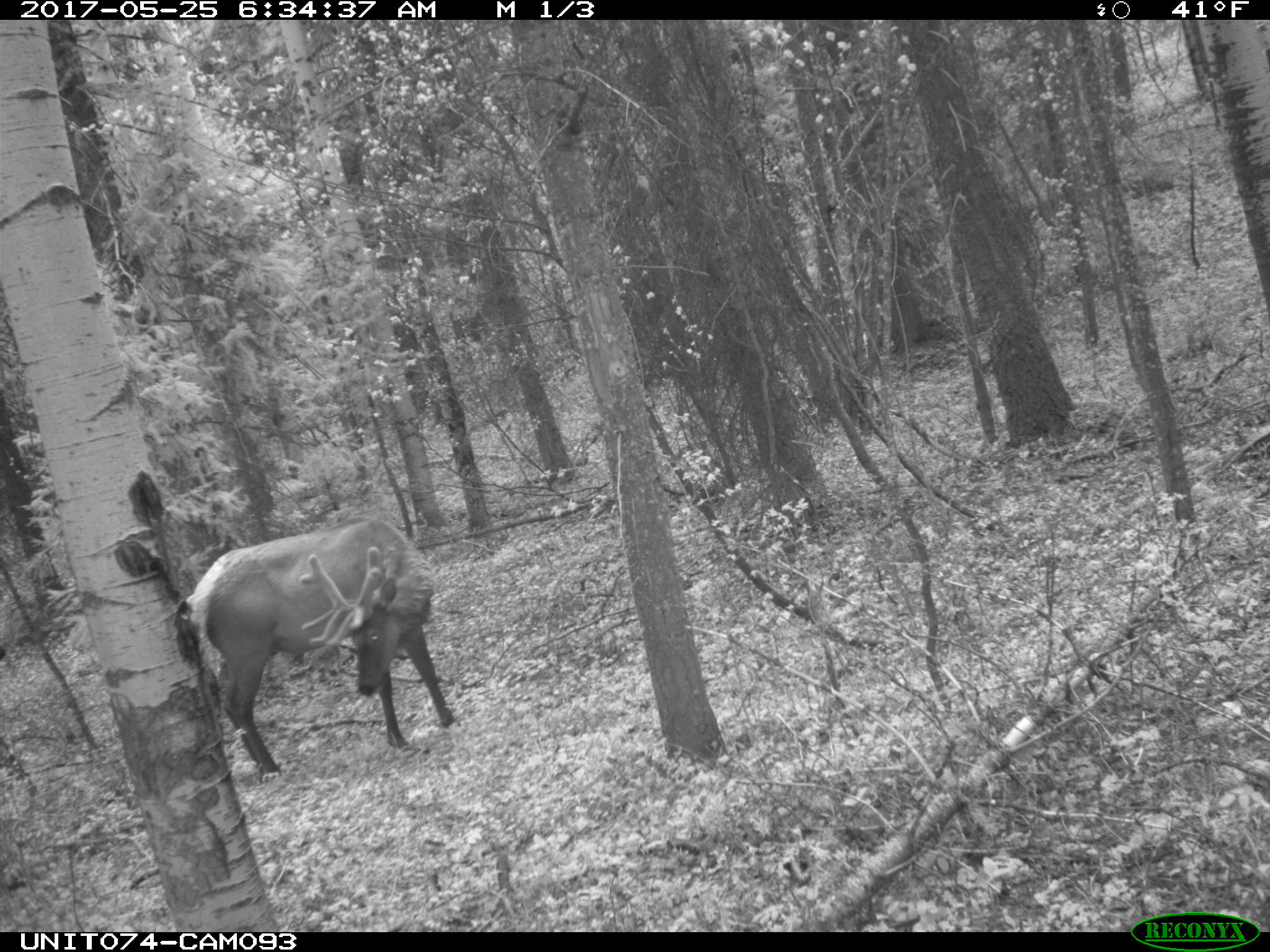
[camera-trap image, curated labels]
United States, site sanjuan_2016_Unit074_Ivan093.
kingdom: Animalia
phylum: Chordata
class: Mammalia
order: Artiodactyla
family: Cervidae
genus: Cervus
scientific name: Cervus elaphus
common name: red deer